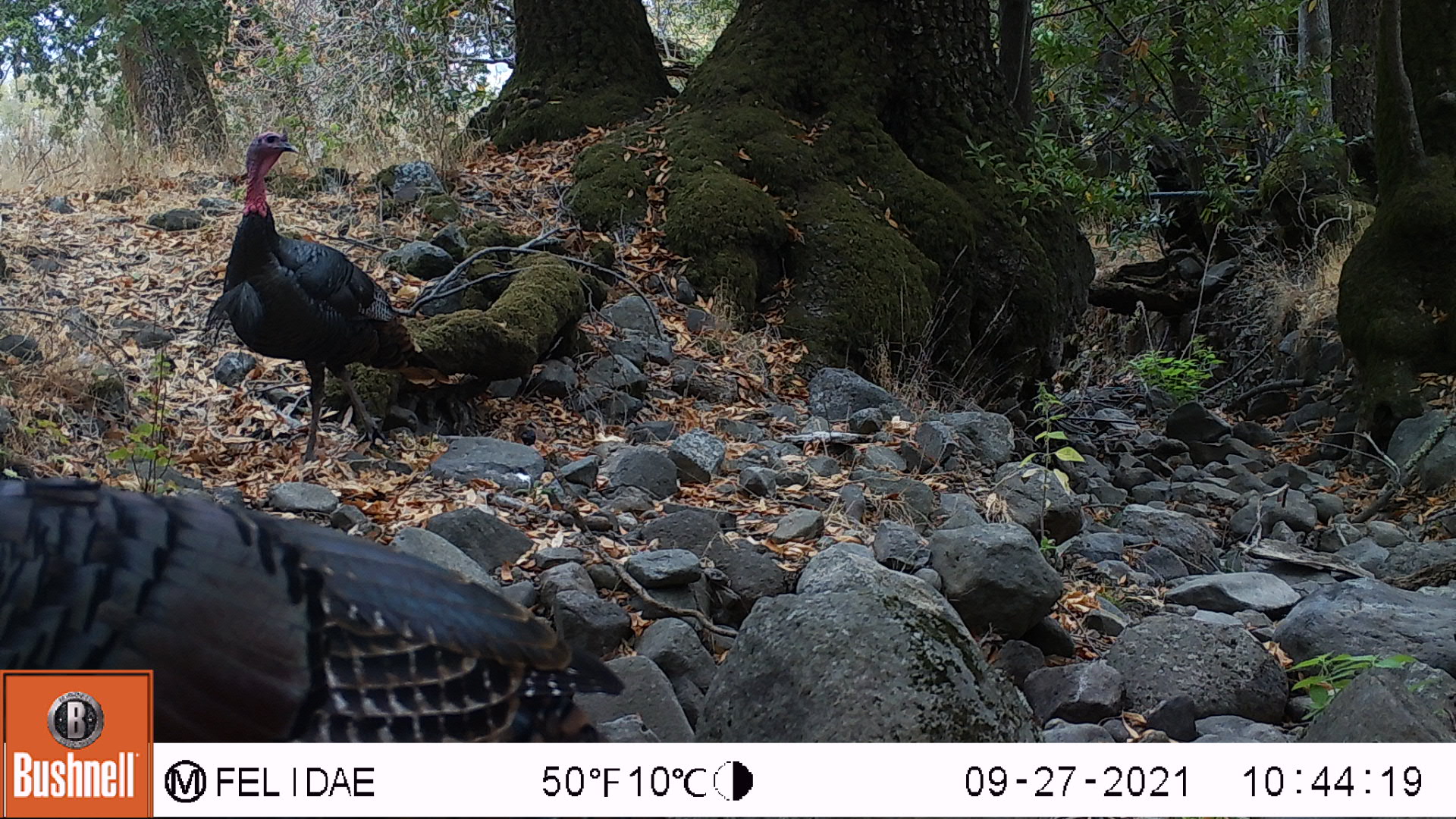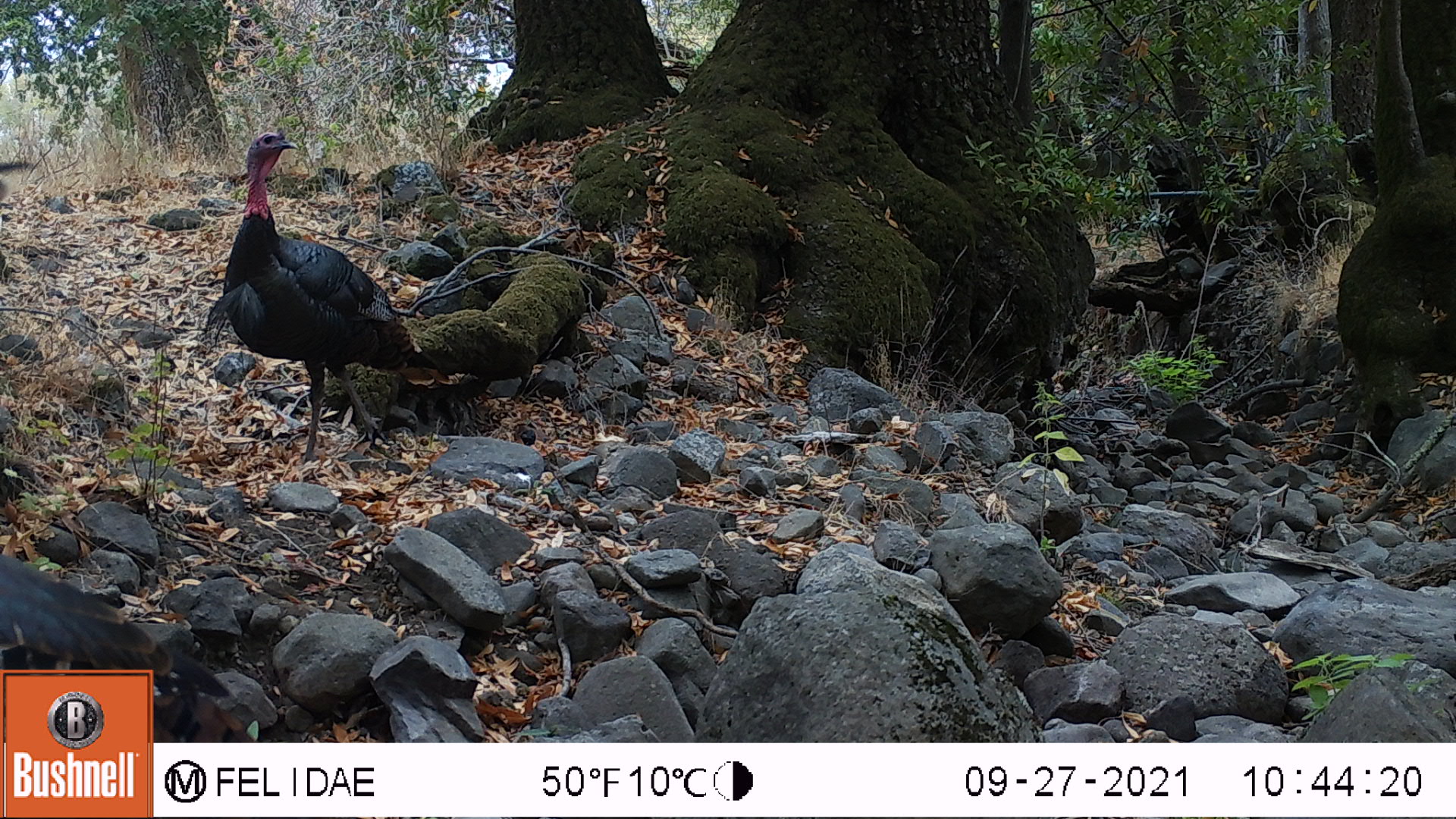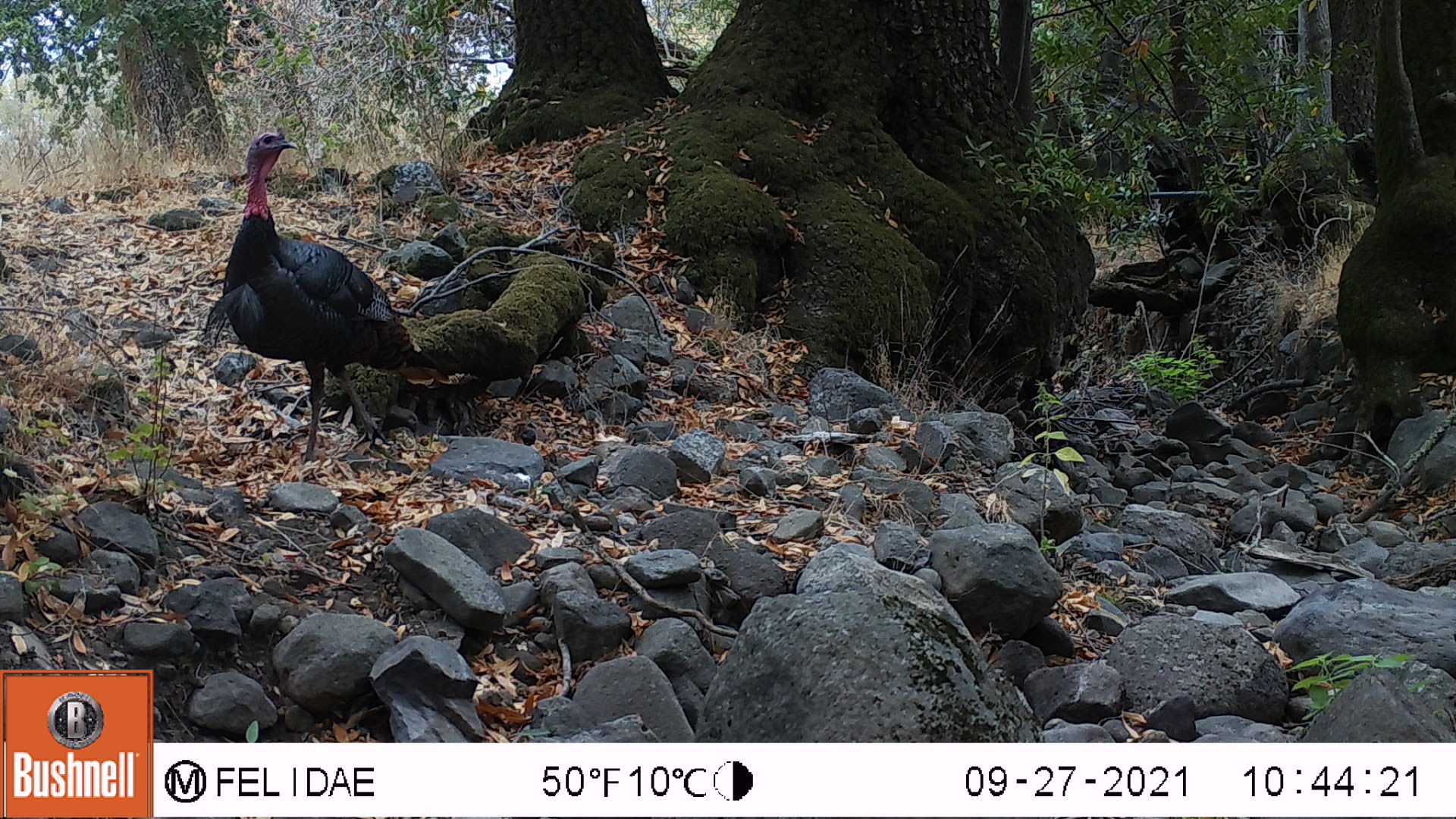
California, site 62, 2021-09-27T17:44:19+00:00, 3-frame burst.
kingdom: Animalia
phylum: Chordata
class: Aves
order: Galliformes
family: Phasianidae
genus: Meleagris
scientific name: Meleagris gallopavo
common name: turkey